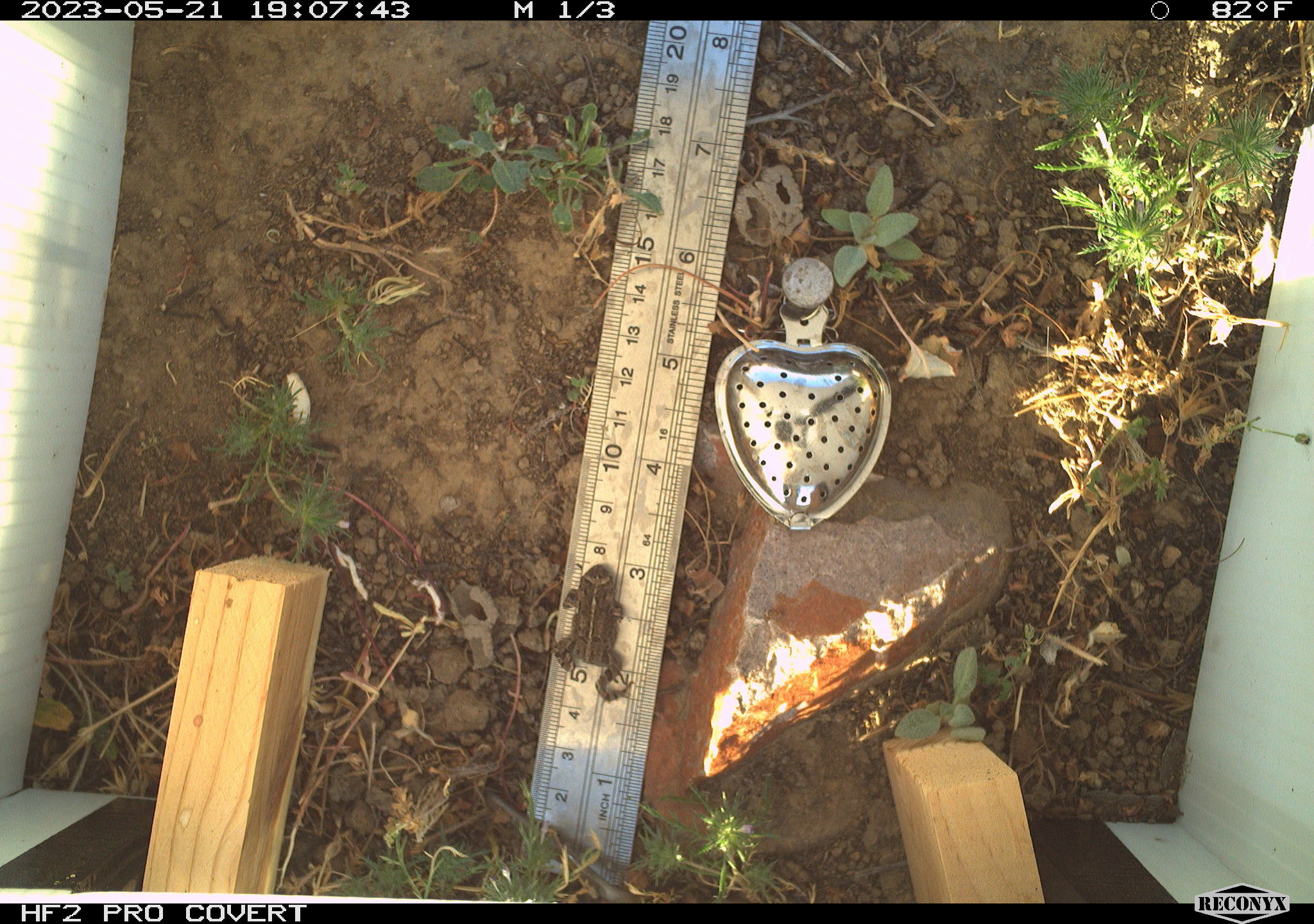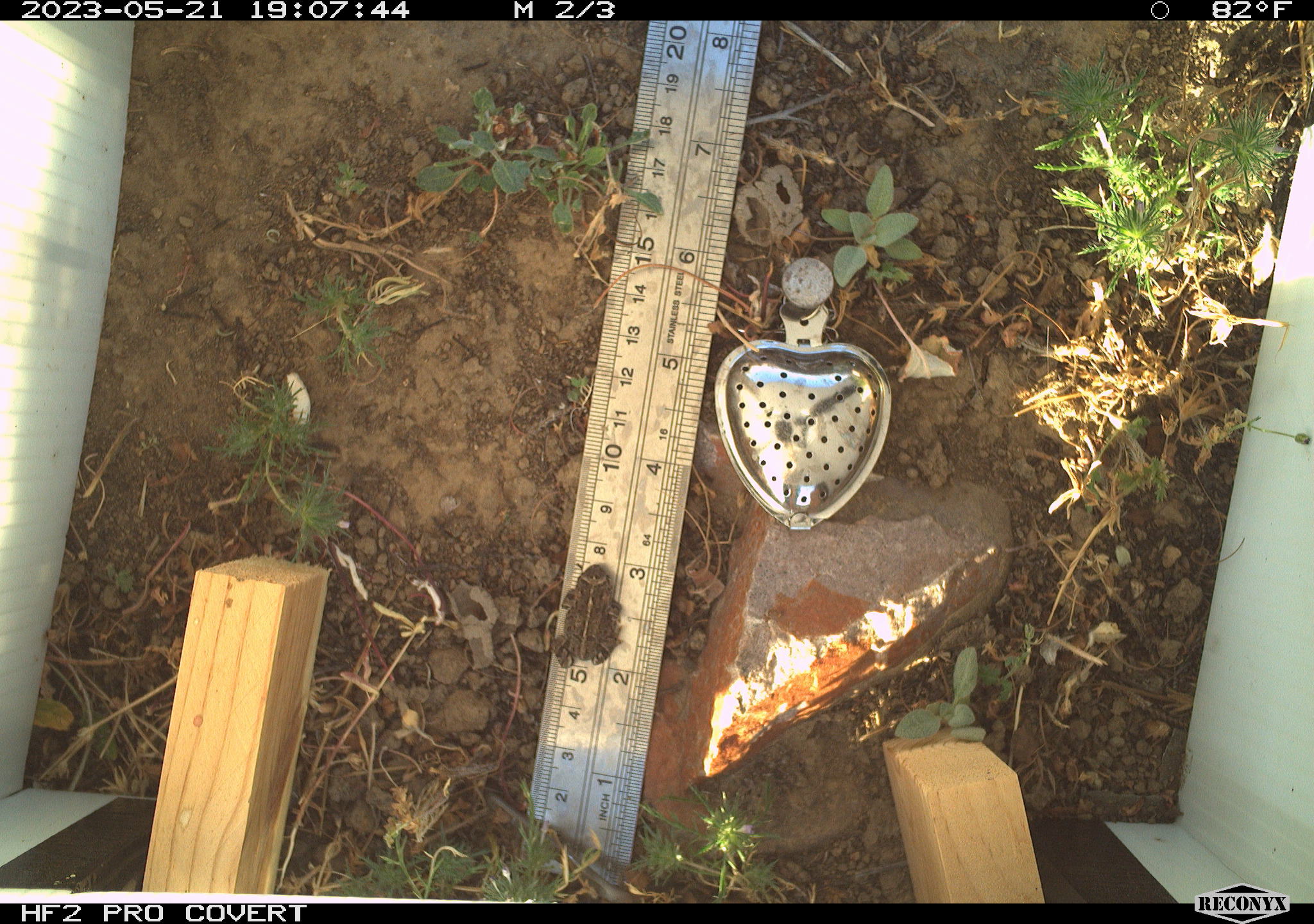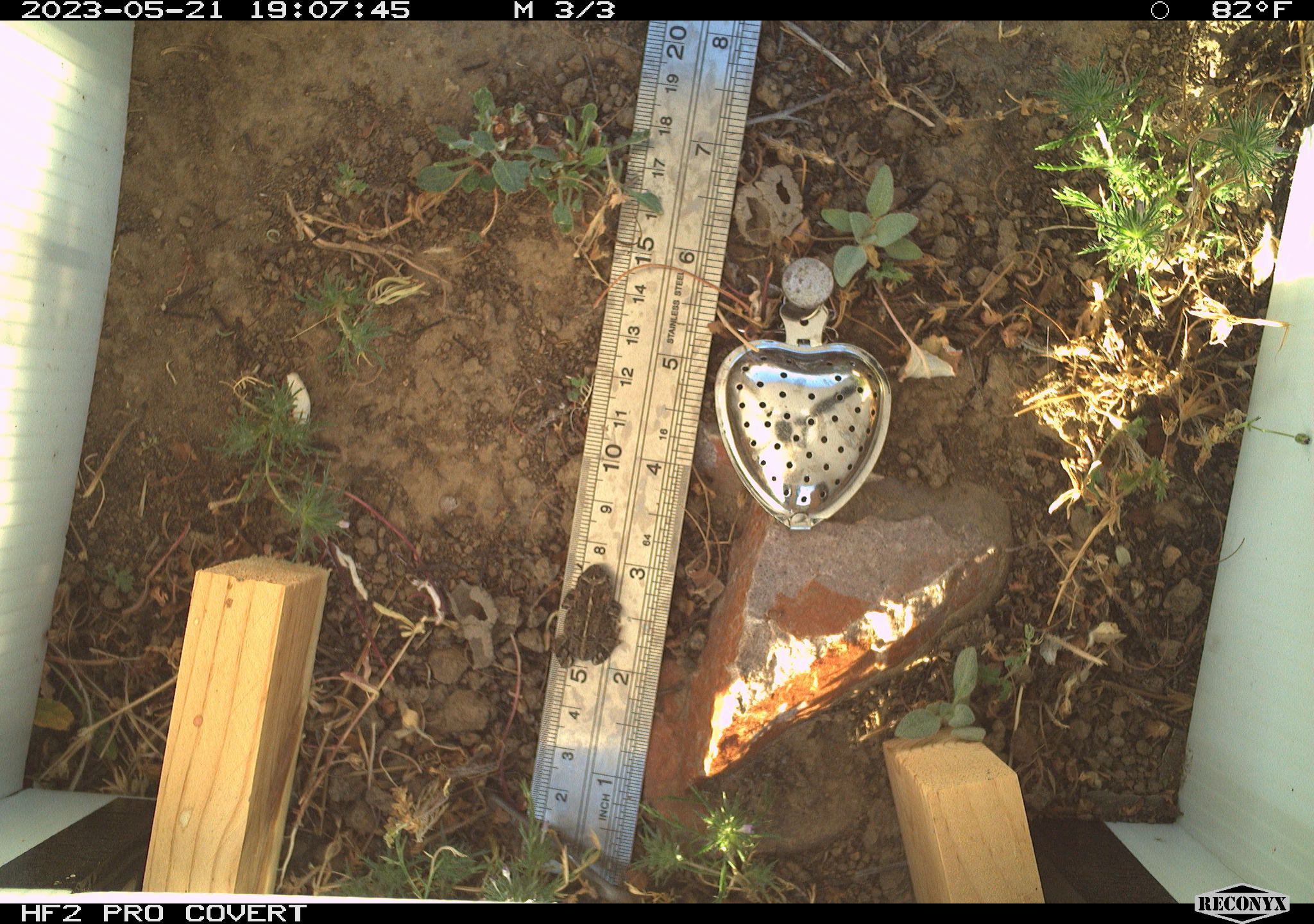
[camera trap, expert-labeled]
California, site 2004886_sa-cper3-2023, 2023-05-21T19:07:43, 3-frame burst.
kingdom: Animalia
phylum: Chordata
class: Amphibia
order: Anura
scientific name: Anura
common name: frogs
Frogs (Anura).